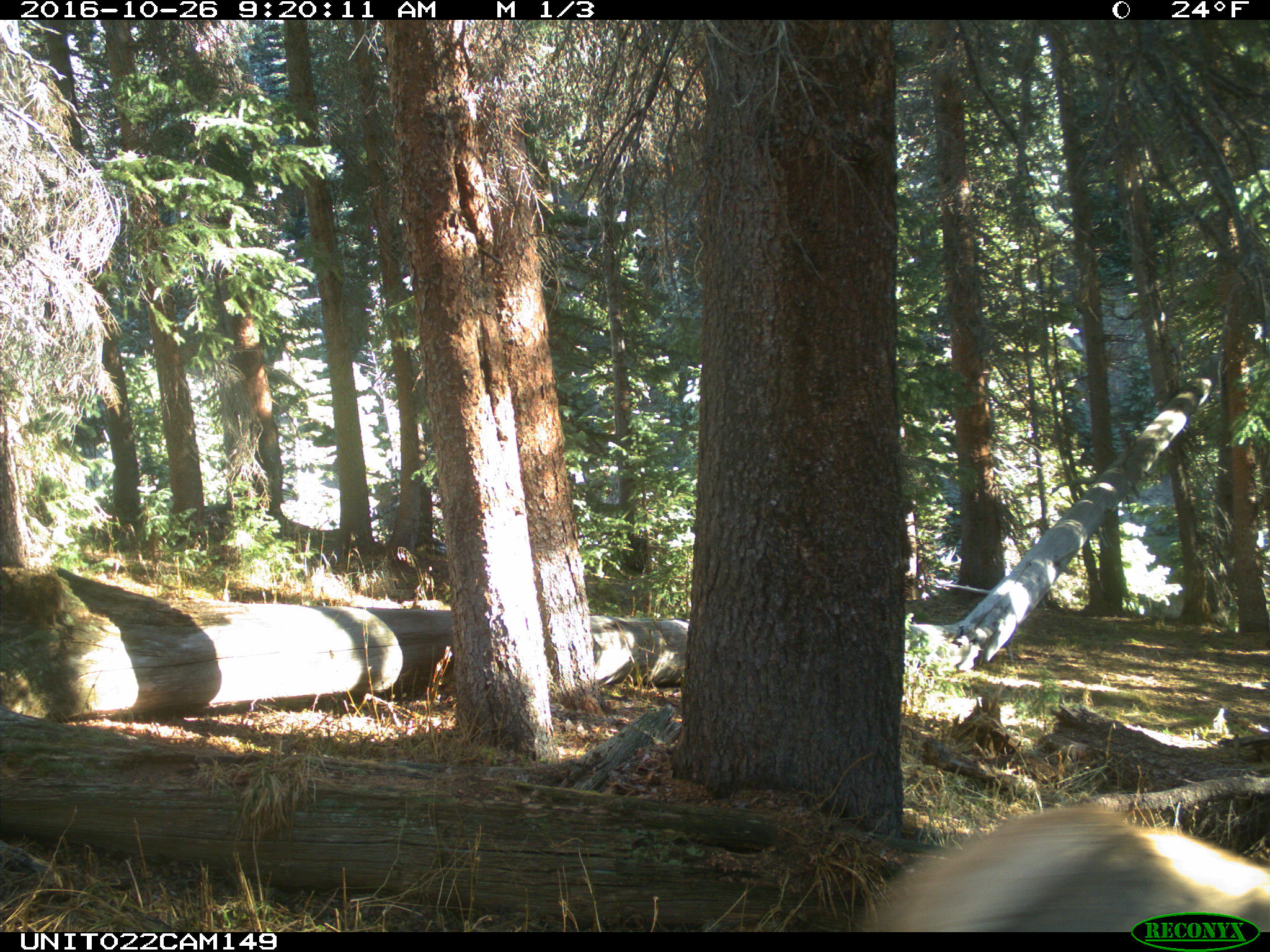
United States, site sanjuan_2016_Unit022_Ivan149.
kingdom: Animalia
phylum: Chordata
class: Mammalia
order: Artiodactyla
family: Cervidae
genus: Cervus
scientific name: Cervus elaphus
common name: red deer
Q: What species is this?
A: Cervus elaphus (red deer).